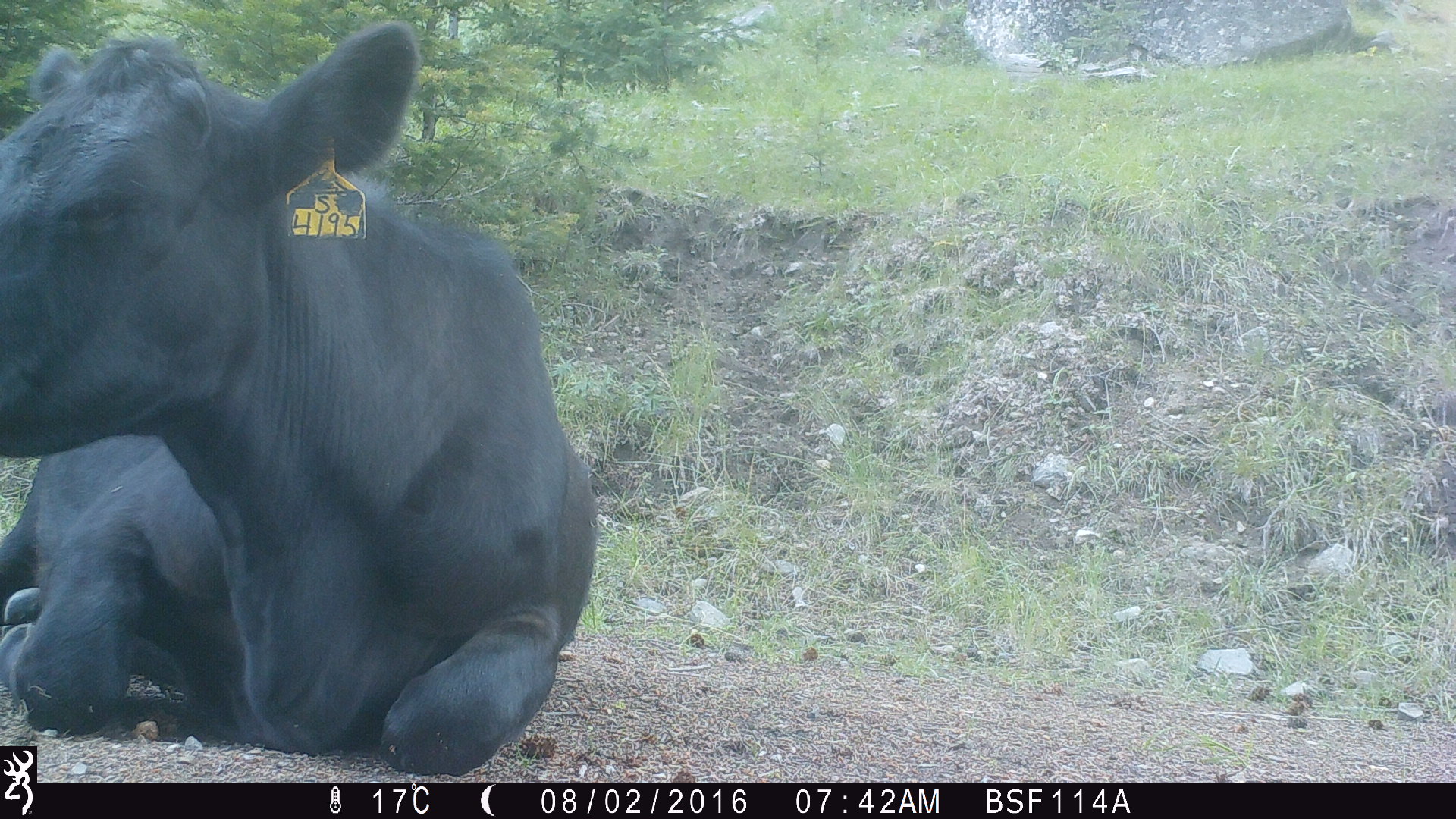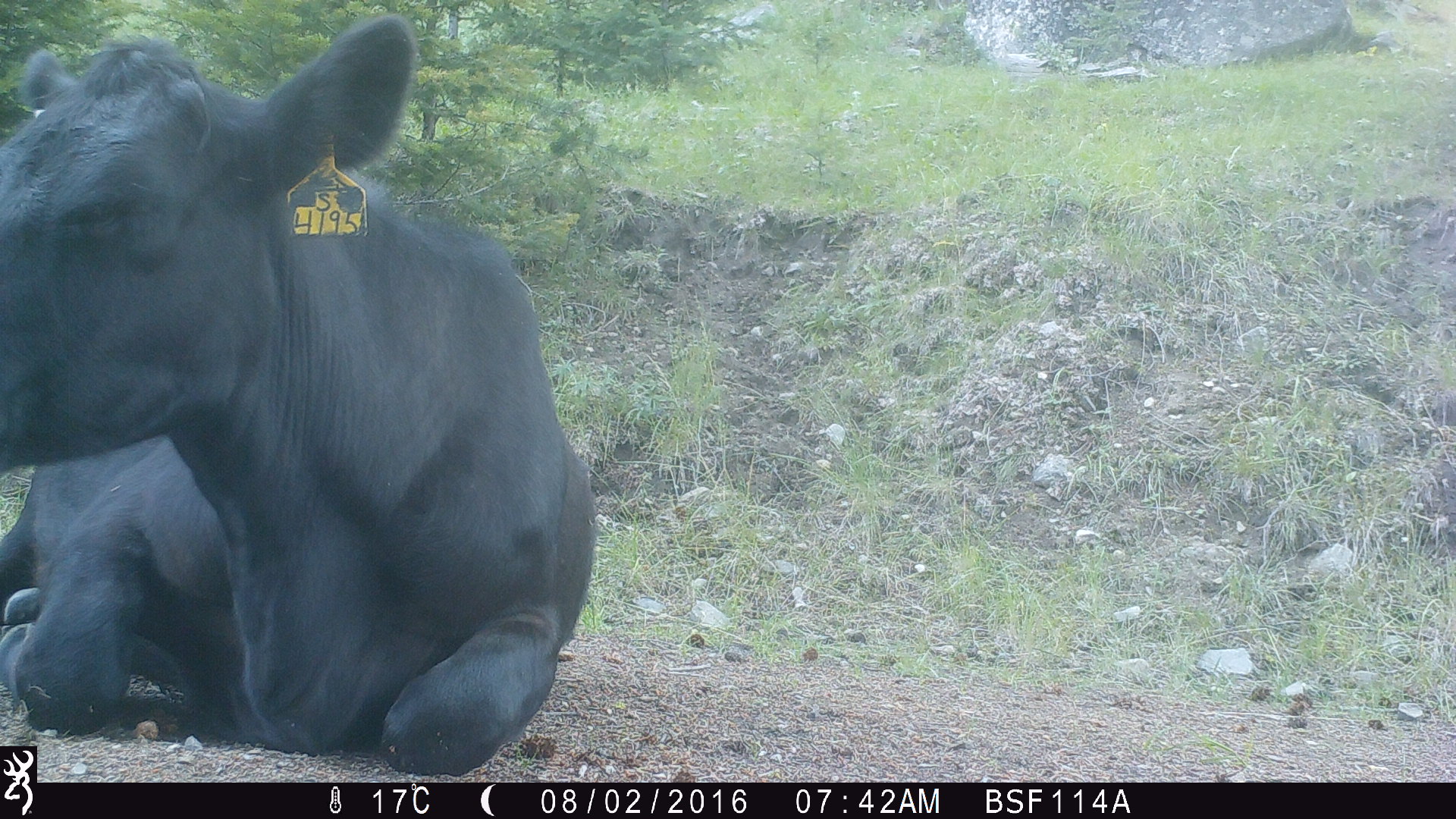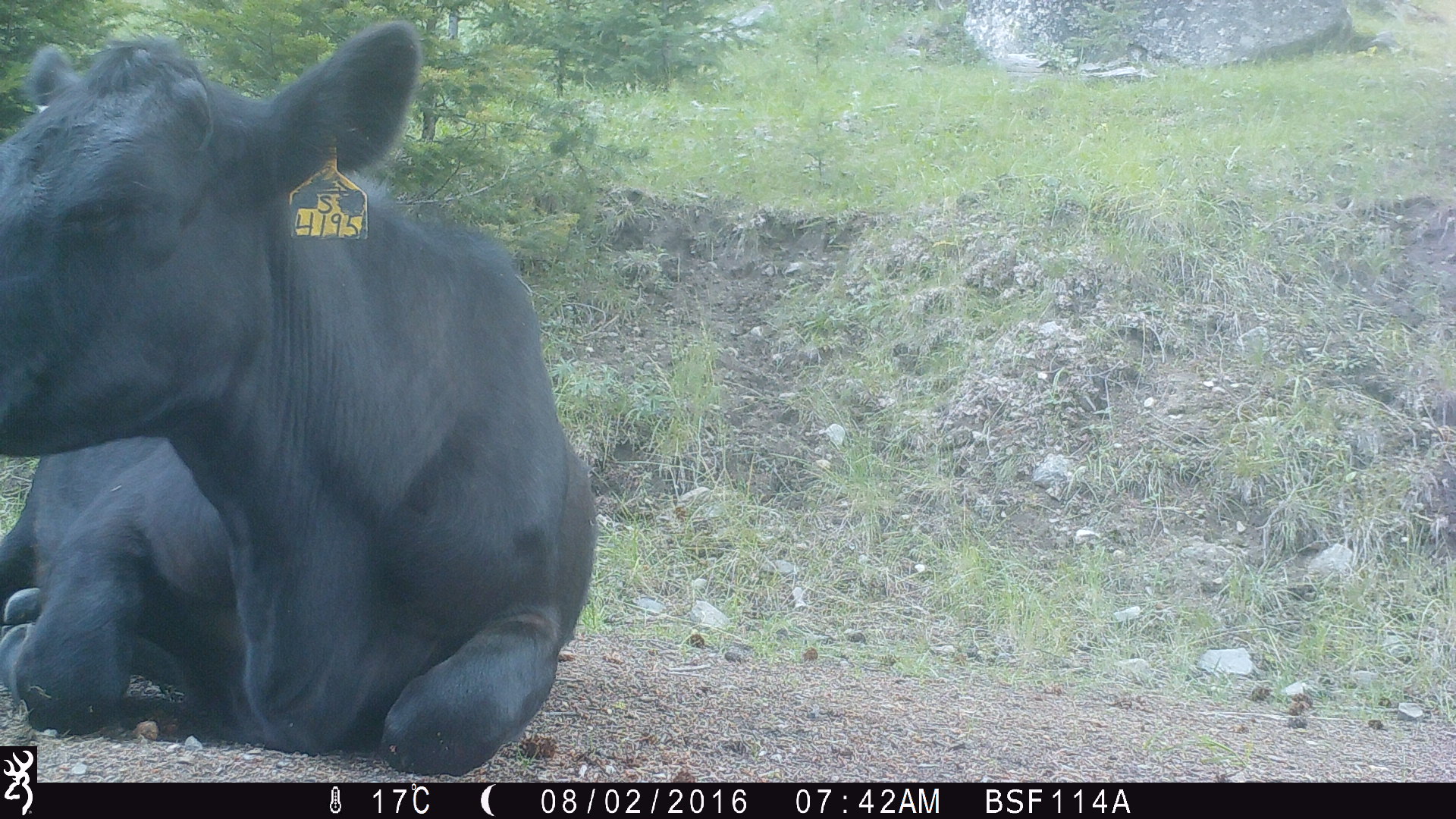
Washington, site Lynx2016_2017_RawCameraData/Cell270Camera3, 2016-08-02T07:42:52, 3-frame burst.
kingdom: Animalia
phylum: Chordata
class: Mammalia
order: Artiodactyla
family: Bovidae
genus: Bos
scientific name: Bos taurus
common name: domestic cattle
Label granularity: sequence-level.